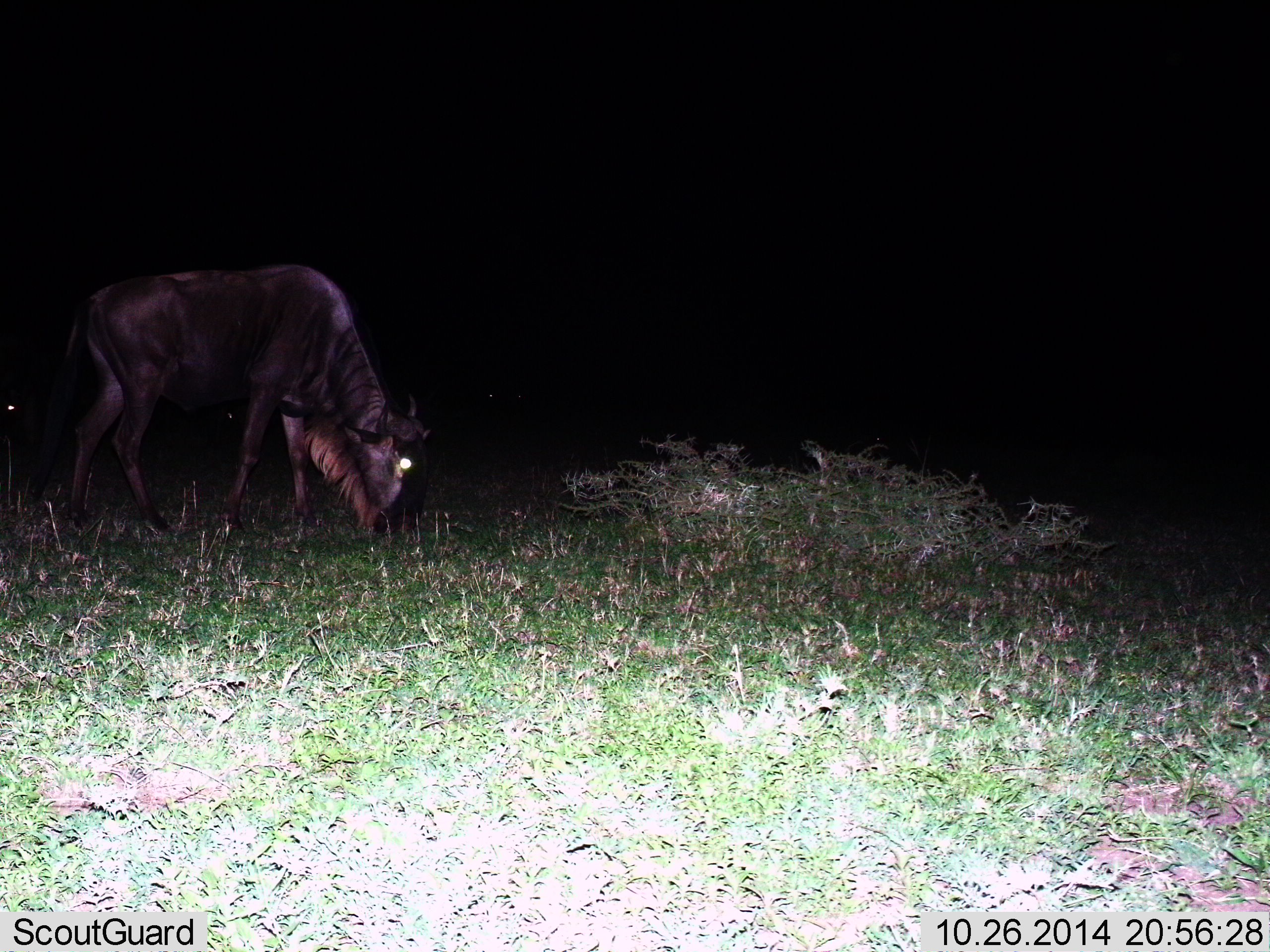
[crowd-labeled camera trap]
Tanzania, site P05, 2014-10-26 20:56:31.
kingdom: Animalia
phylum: Chordata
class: Mammalia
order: Artiodactyla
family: Bovidae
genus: Connochaetes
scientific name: Connochaetes taurinus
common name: blue wildebeest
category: wildebeest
Wildebeest (blue wildebeest) (Connochaetes taurinus), count 1. Behavior (volunteer vote fractions): standing 0%, resting 0%, moving 20%, interacting 0%. Young present (vote fraction): 0%. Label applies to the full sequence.